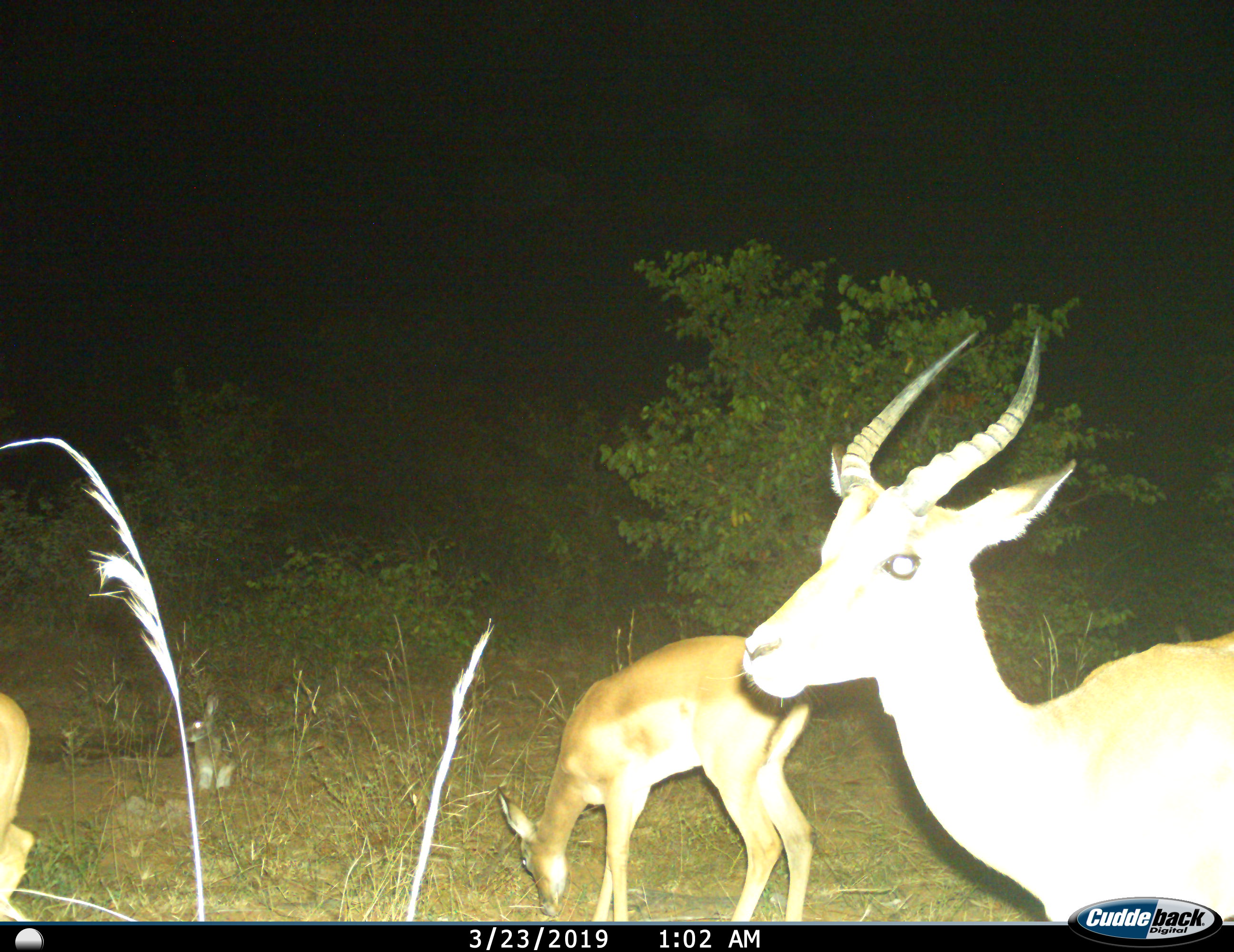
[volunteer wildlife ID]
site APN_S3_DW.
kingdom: Animalia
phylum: Chordata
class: Mammalia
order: Artiodactyla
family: Bovidae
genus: Aepyceros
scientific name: Aepyceros melampus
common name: impala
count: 3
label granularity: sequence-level